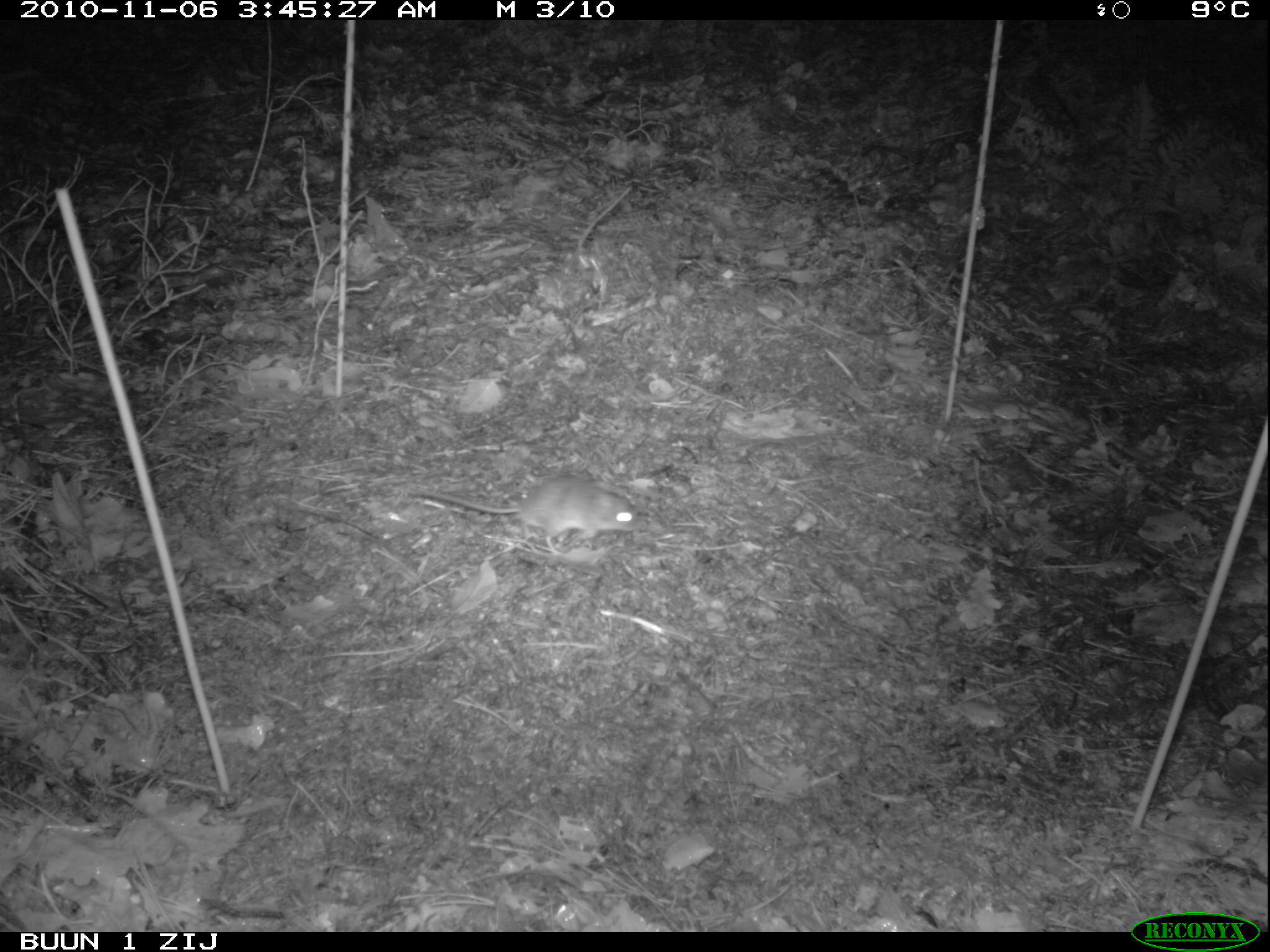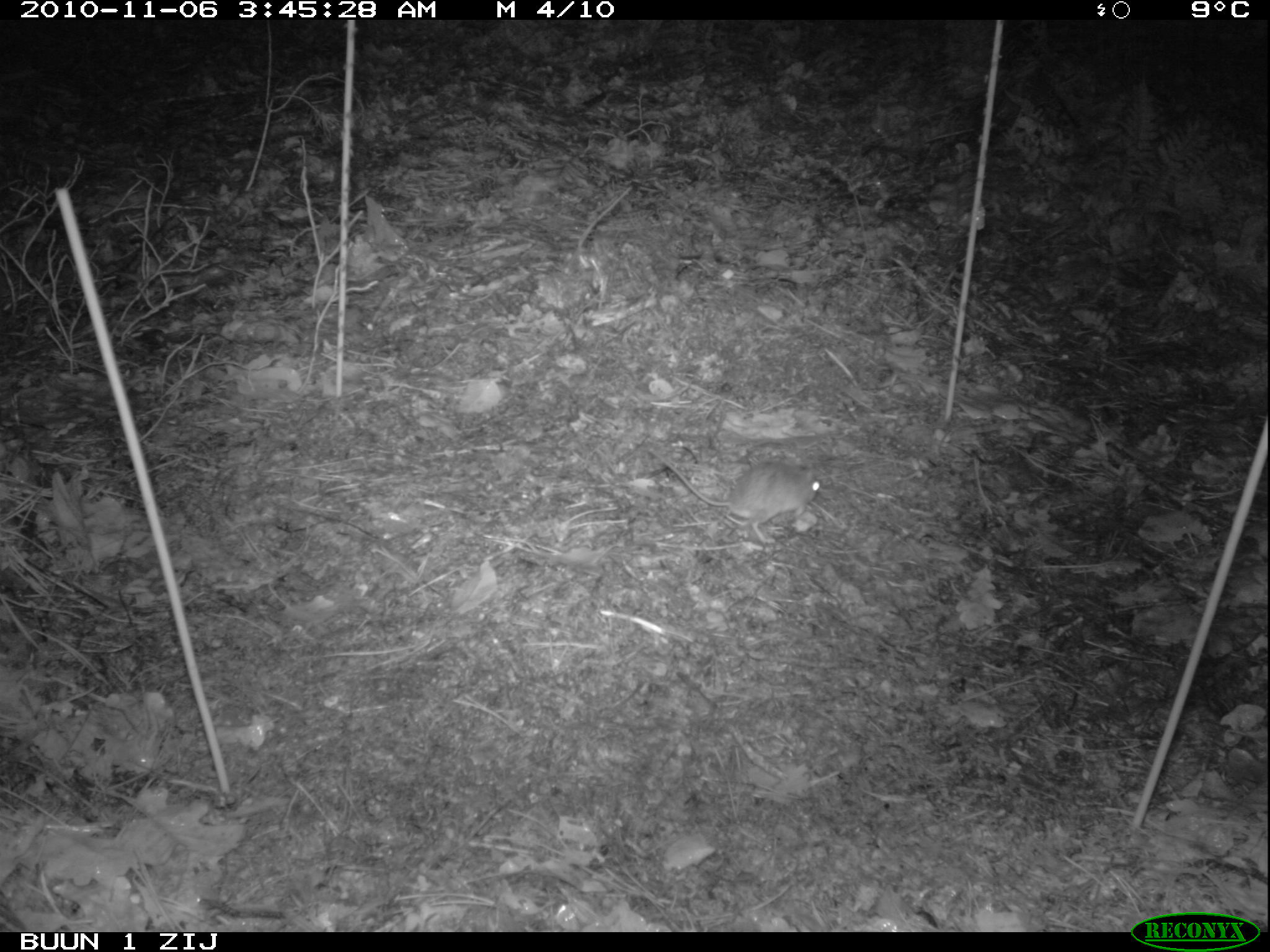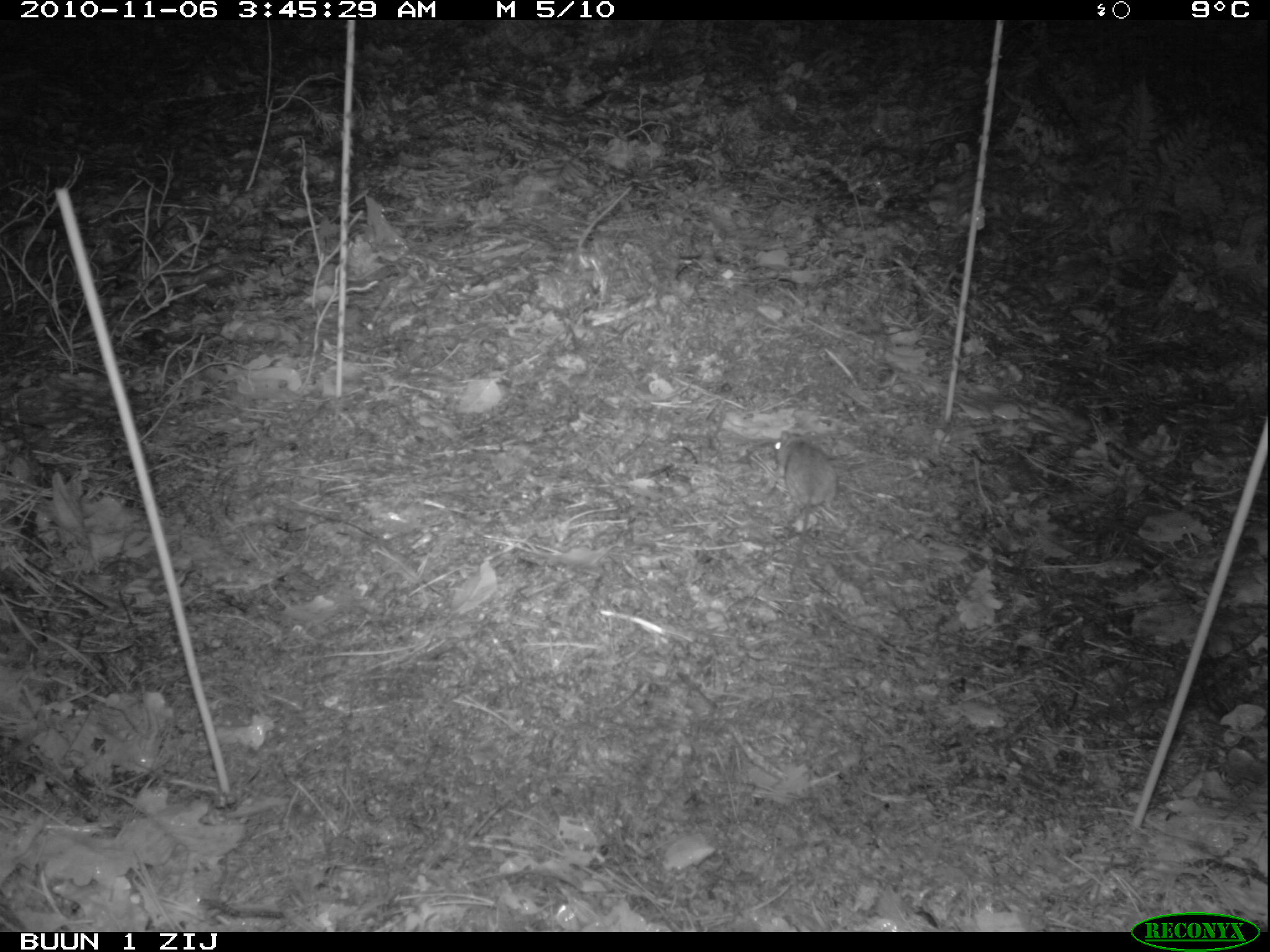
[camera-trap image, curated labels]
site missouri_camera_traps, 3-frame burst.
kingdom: Animalia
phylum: Chordata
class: Mammalia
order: Rodentia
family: Muridae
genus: Apodemus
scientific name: Apodemus sylvaticus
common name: wood mouse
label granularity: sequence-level